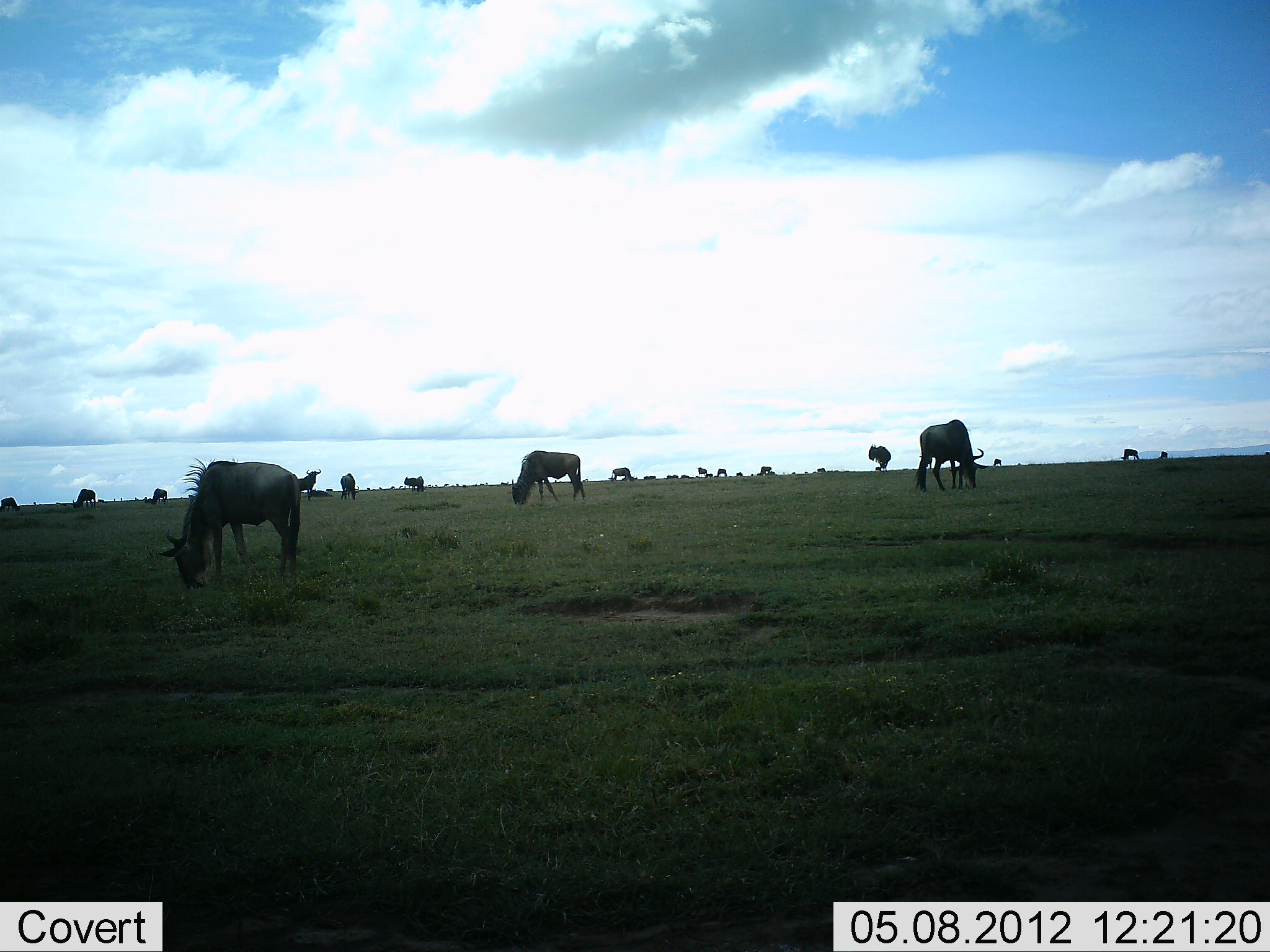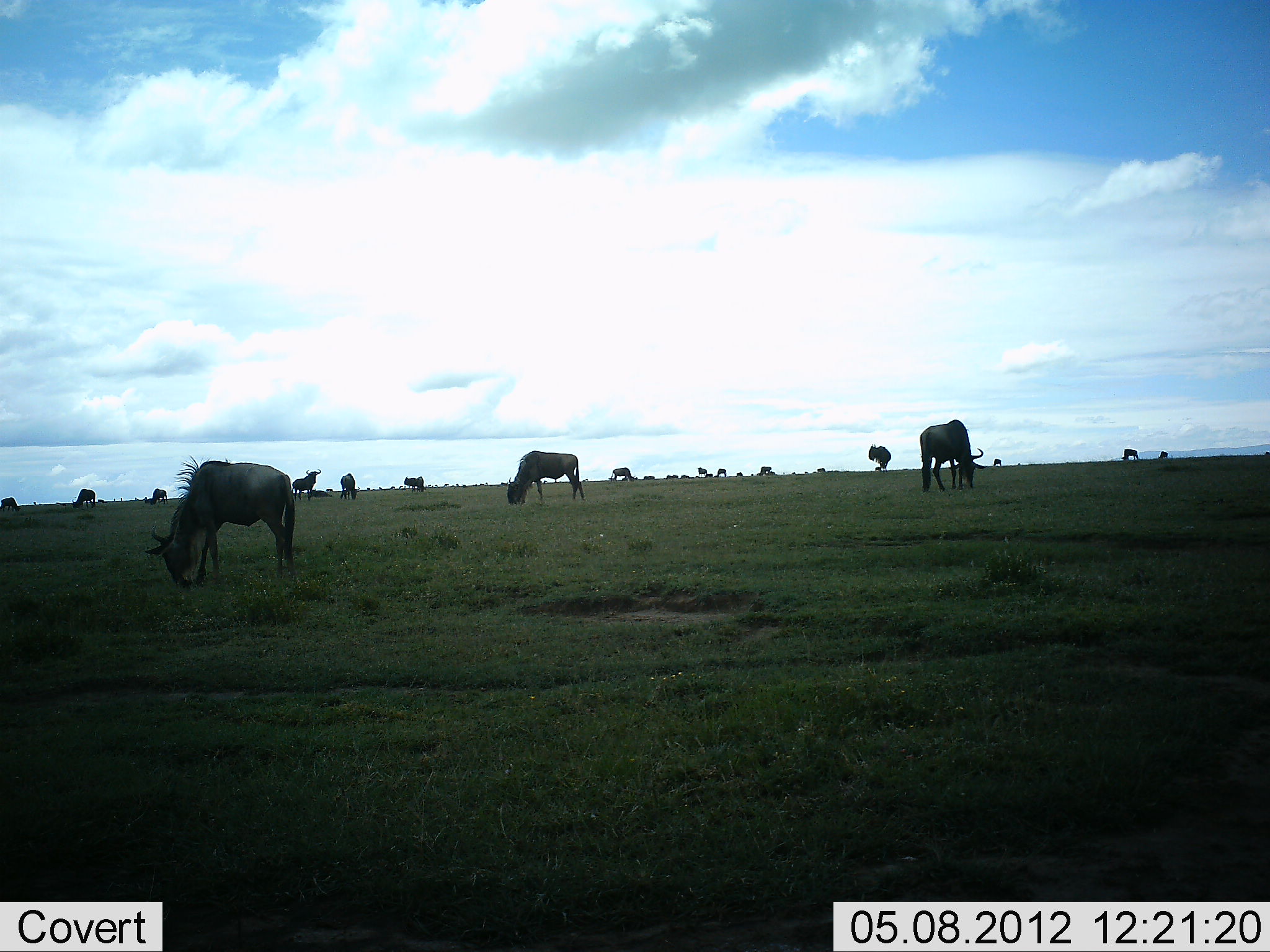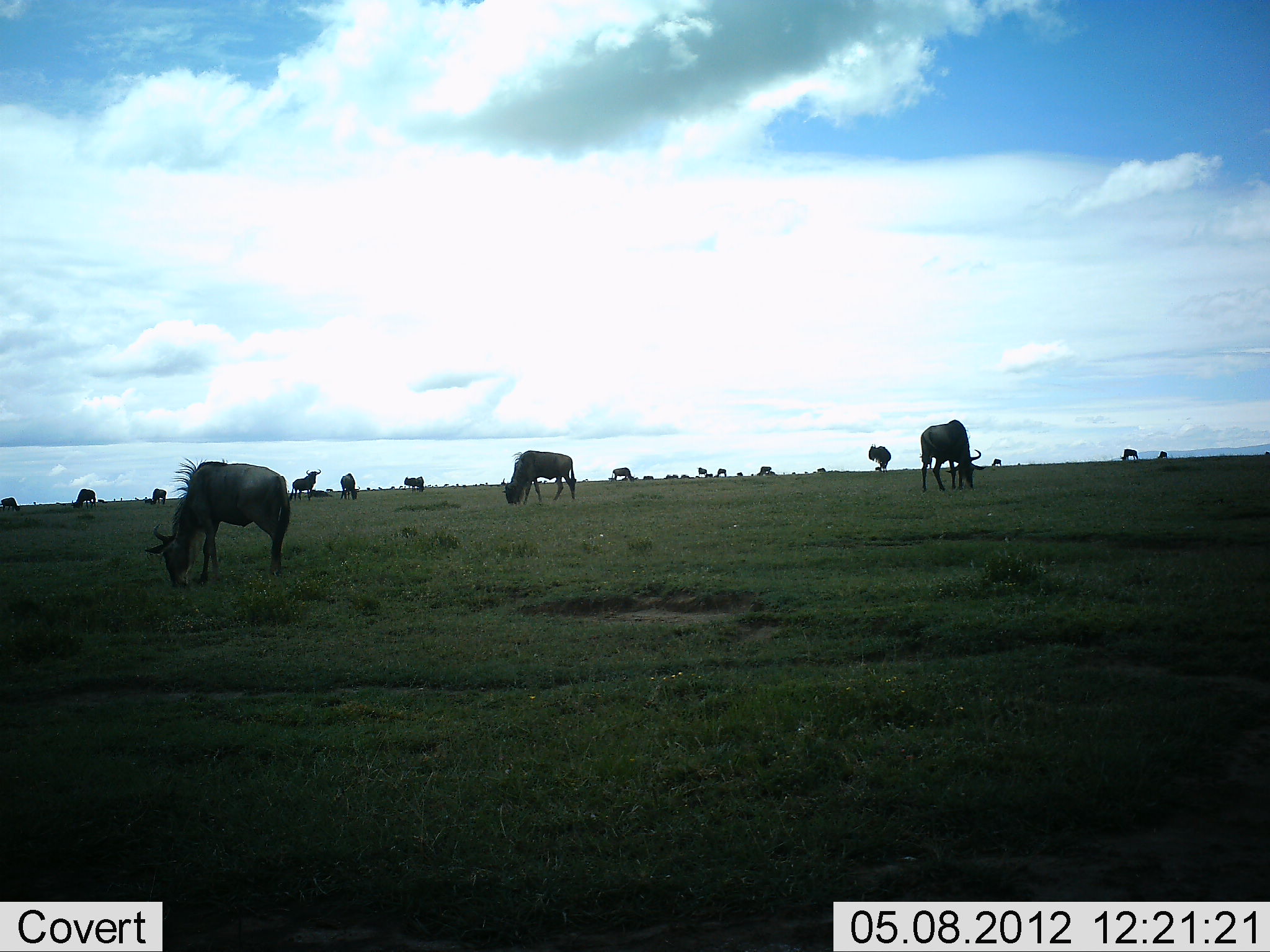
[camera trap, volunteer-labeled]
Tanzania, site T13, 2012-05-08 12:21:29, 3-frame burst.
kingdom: Animalia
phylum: Chordata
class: Mammalia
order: Artiodactyla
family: Bovidae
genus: Connochaetes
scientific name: Connochaetes taurinus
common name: blue wildebeest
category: wildebeest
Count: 11-50.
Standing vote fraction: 60%.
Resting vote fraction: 0%.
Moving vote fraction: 0%.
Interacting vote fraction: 0%.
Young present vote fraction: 0%.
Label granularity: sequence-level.